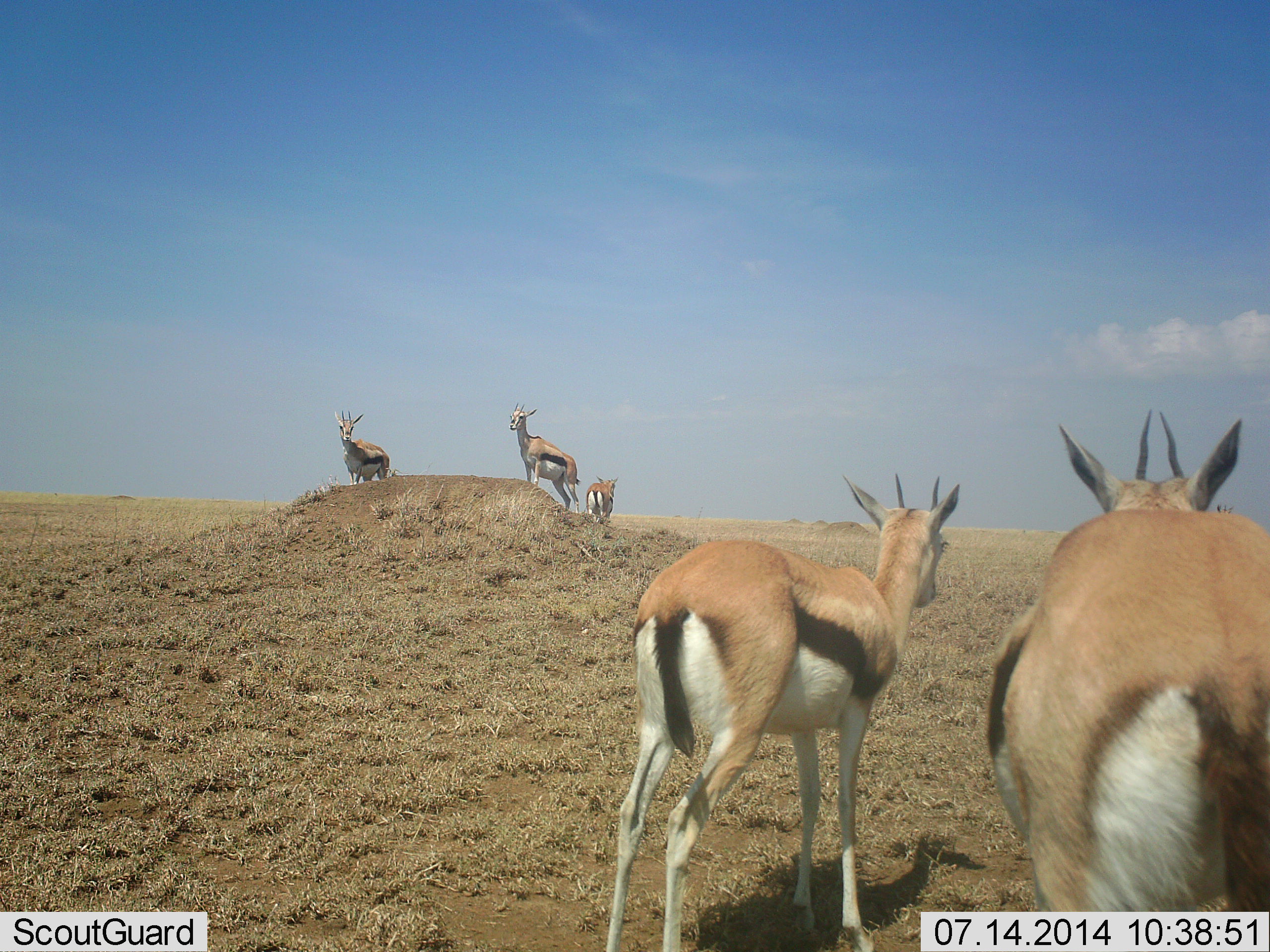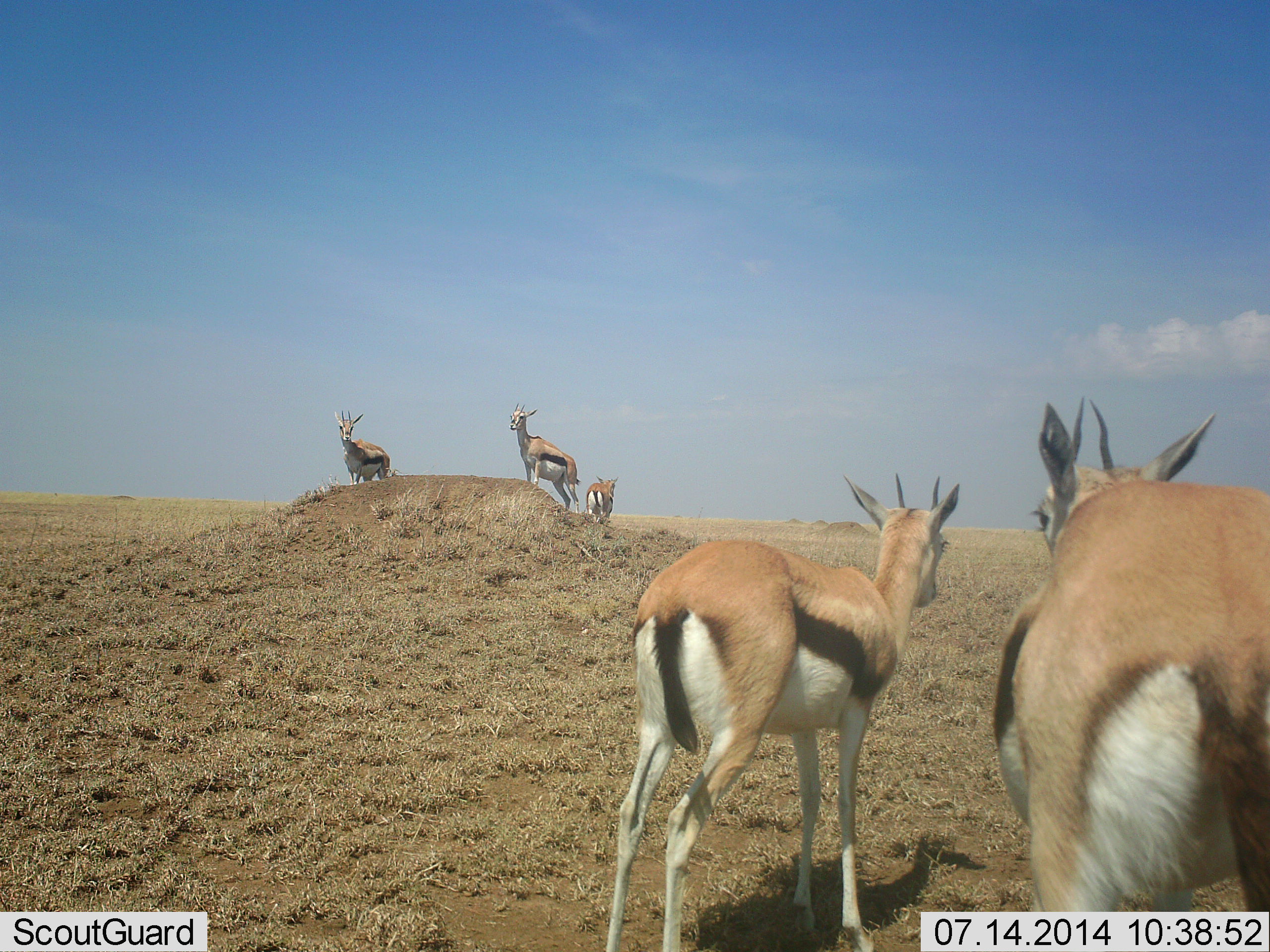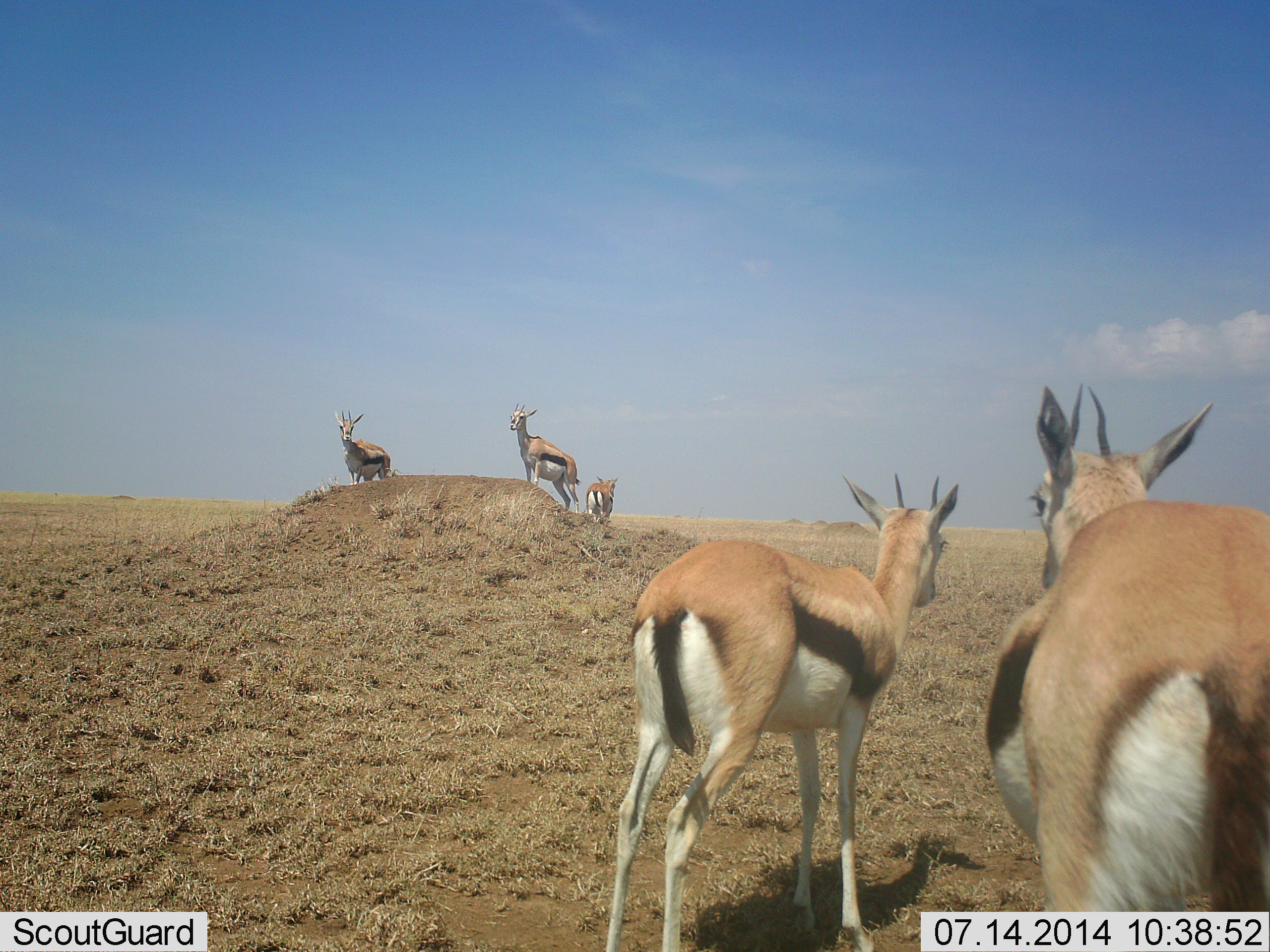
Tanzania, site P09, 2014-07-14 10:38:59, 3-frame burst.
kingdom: Animalia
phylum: Chordata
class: Mammalia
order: Artiodactyla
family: Bovidae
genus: Eudorcas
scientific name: Eudorcas thomsonii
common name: thomson's gazelle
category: gazellethomsons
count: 5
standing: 90%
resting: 0%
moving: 10%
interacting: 10%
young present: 0%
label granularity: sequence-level